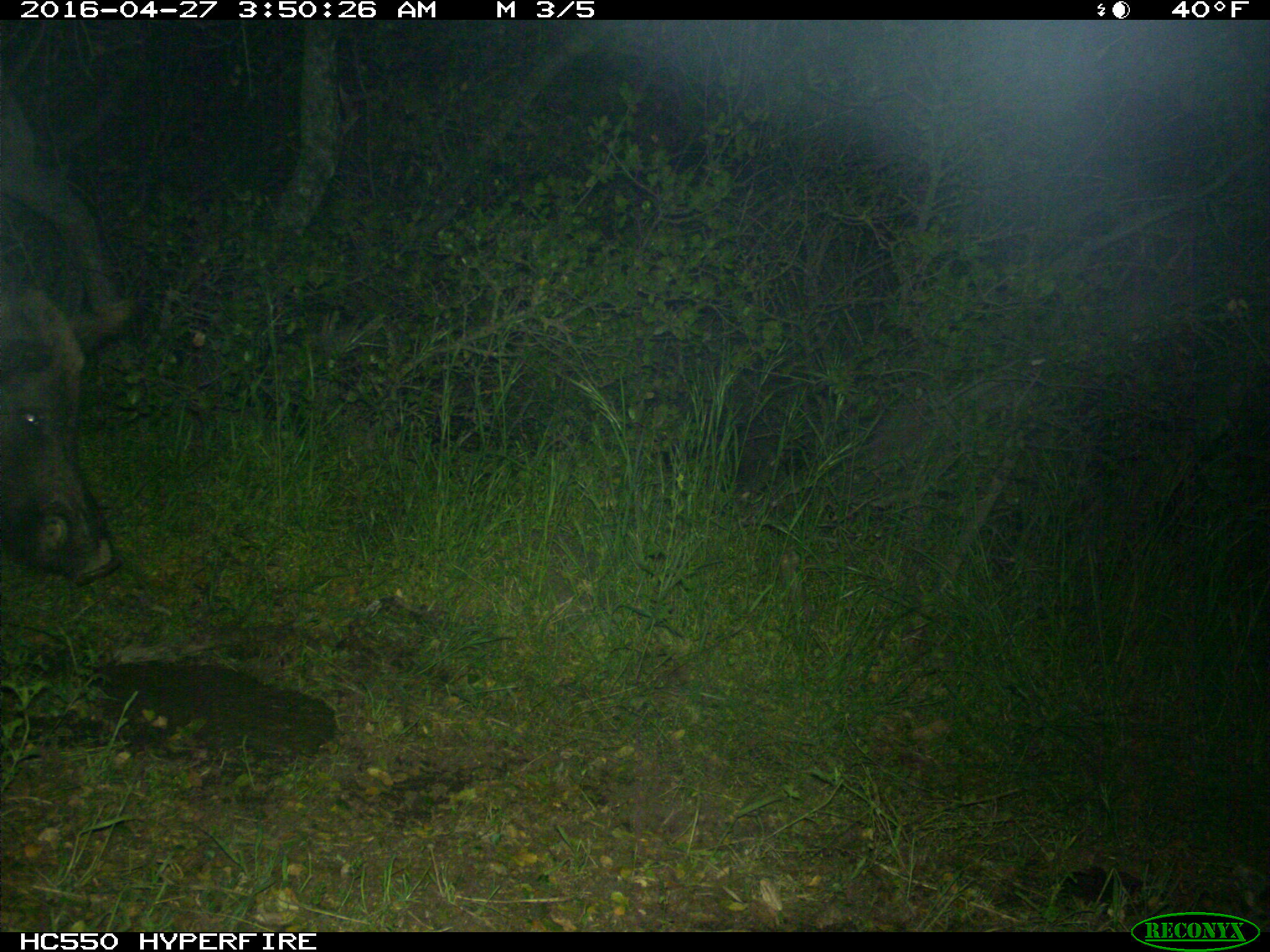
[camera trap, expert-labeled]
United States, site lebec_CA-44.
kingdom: Animalia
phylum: Chordata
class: Mammalia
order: Artiodactyla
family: Suidae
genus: Sus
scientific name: Sus scrofa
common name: wild boar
Sus scrofa (wild boar).